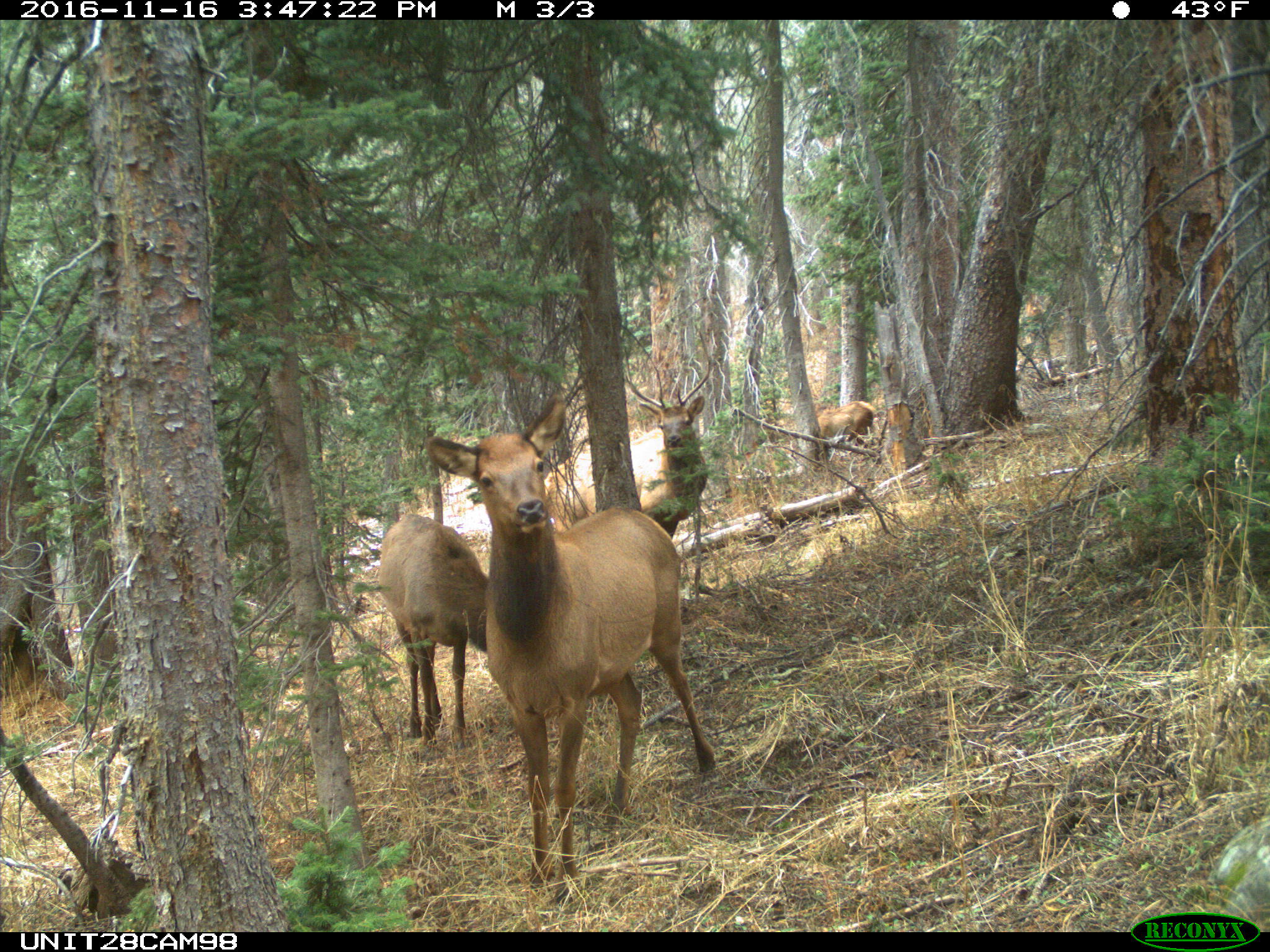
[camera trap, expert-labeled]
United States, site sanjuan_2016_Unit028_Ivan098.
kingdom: Animalia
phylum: Chordata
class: Mammalia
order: Artiodactyla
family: Cervidae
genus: Cervus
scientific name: Cervus elaphus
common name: red deer